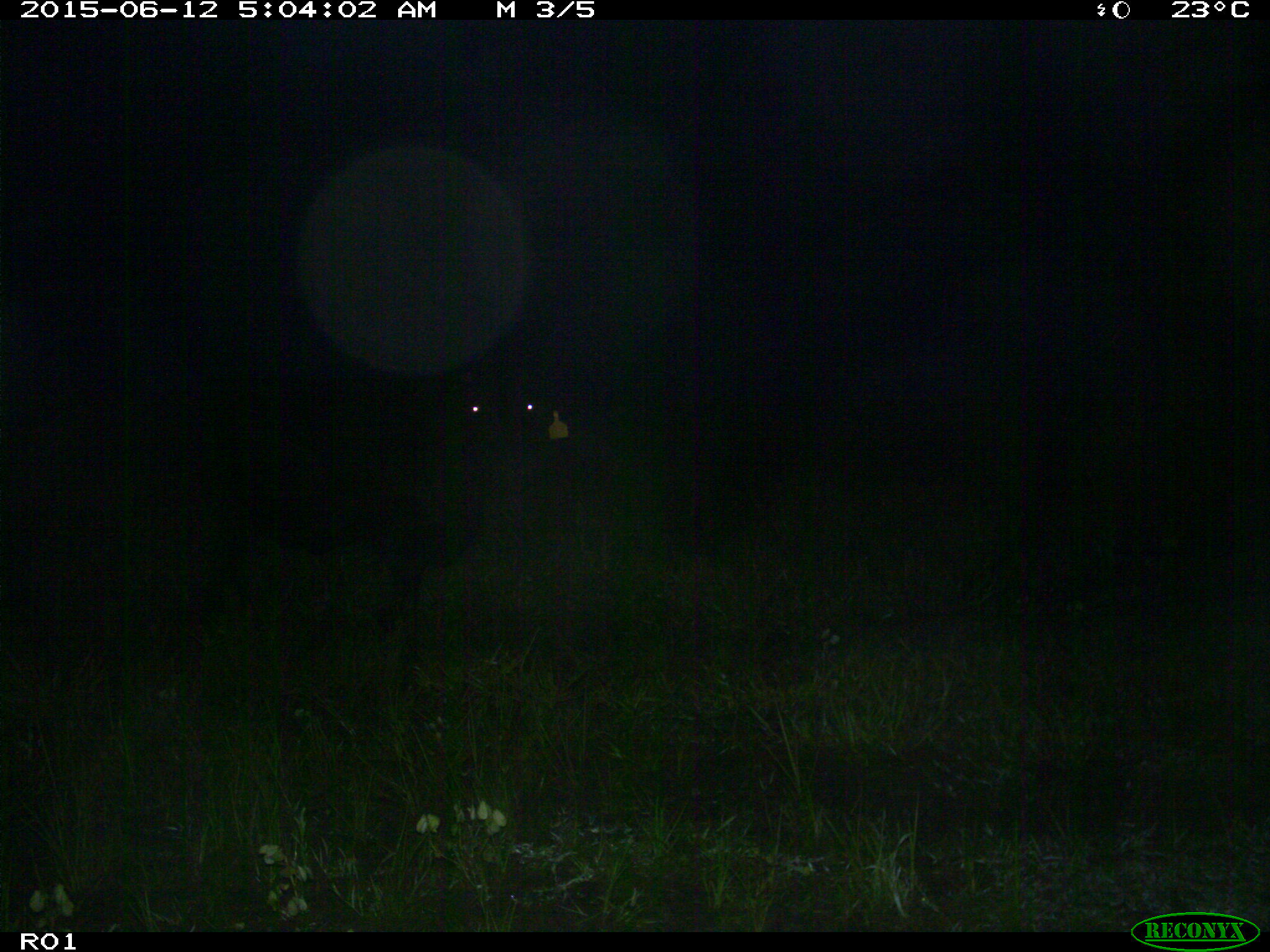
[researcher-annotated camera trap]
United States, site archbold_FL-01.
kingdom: Animalia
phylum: Chordata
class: Mammalia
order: Artiodactyla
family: Bovidae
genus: Bos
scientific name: Bos taurus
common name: domestic cow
Bos taurus (domestic cow).